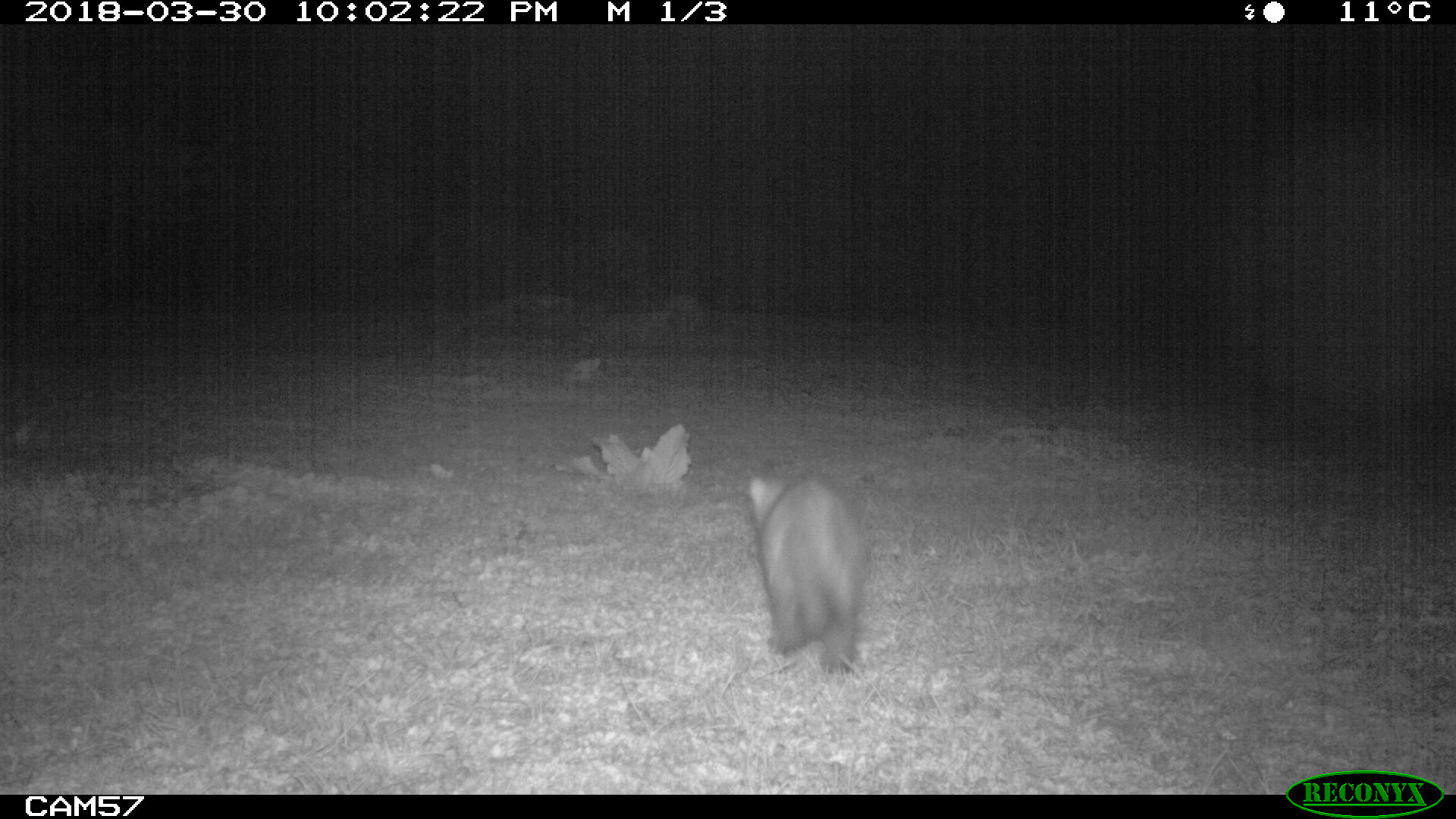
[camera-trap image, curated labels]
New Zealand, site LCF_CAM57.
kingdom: Animalia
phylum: Chordata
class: Mammalia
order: Carnivora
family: Mustelidae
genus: Mustela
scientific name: Mustela furo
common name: ferret